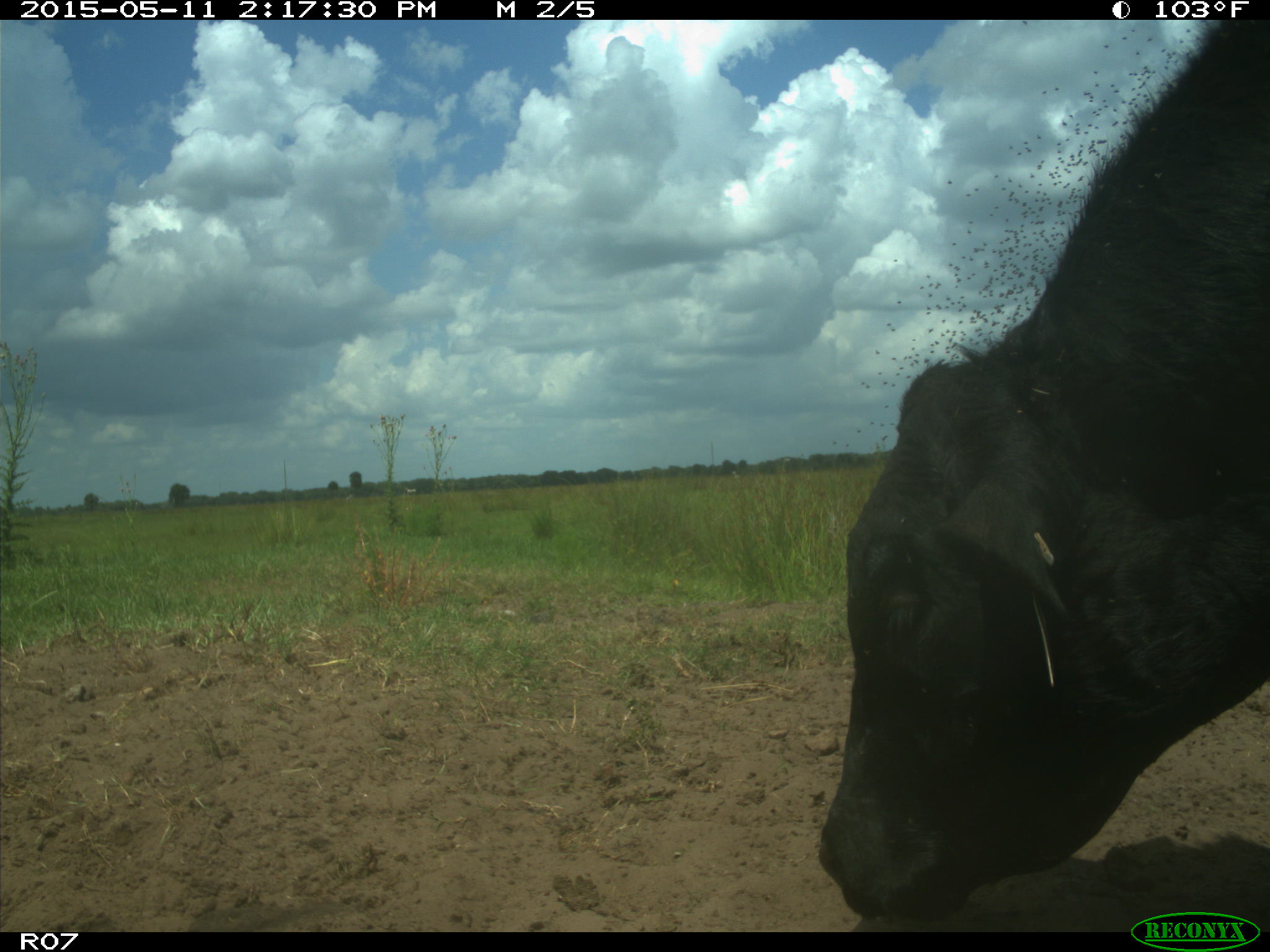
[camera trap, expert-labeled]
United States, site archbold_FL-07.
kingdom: Animalia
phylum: Chordata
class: Mammalia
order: Artiodactyla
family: Bovidae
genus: Bos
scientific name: Bos taurus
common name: domestic cow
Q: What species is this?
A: Bos taurus (domestic cow).